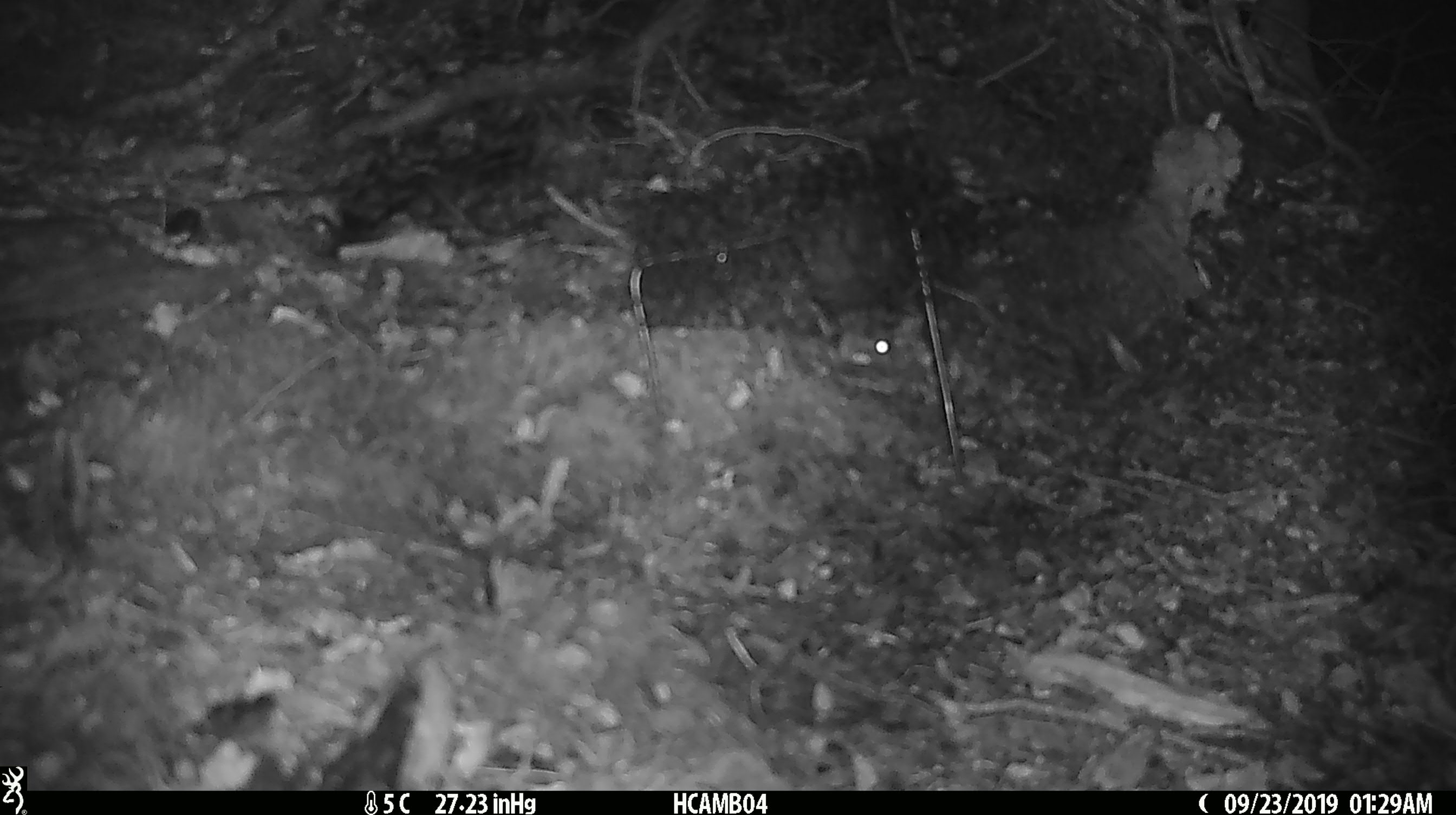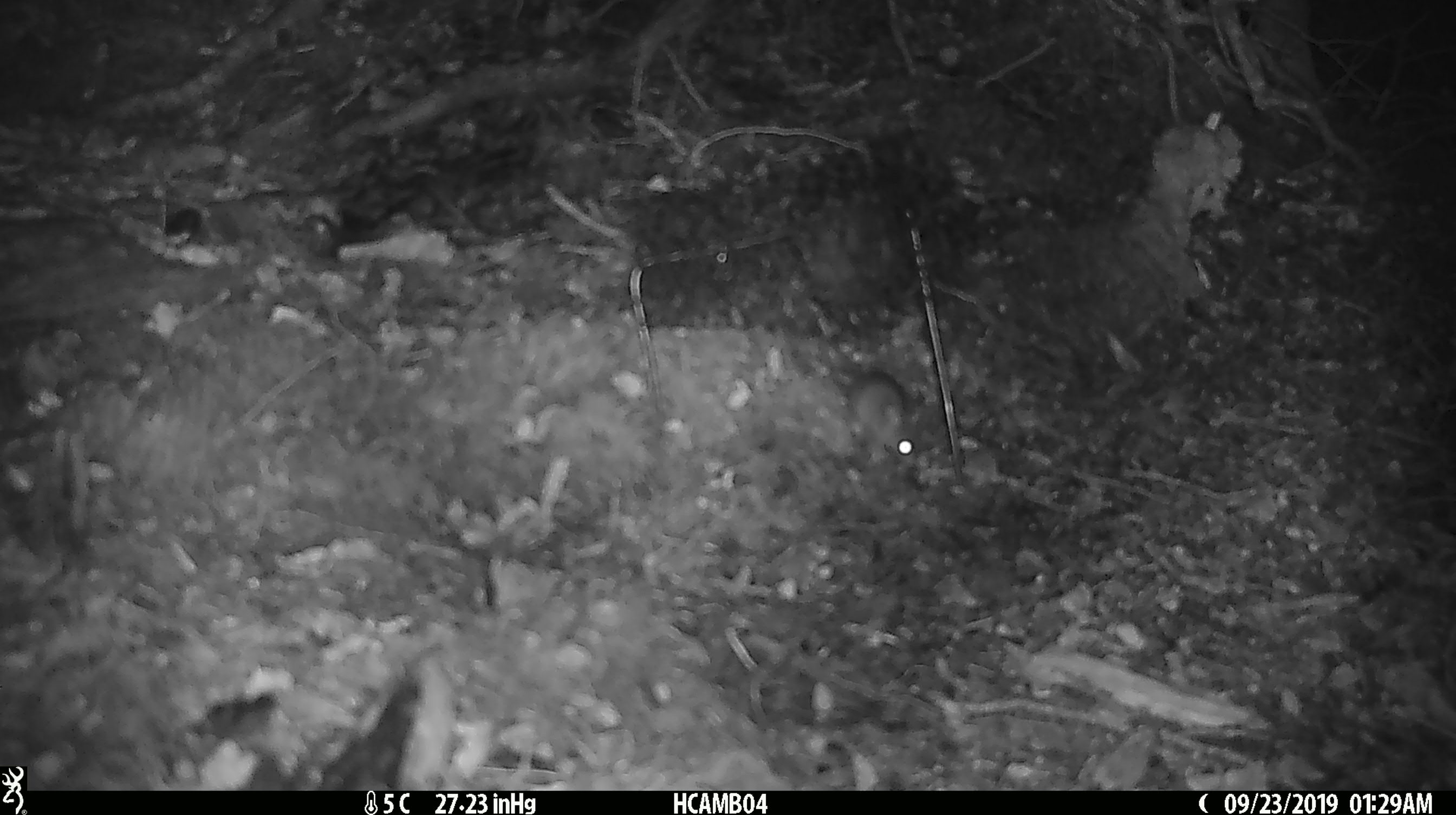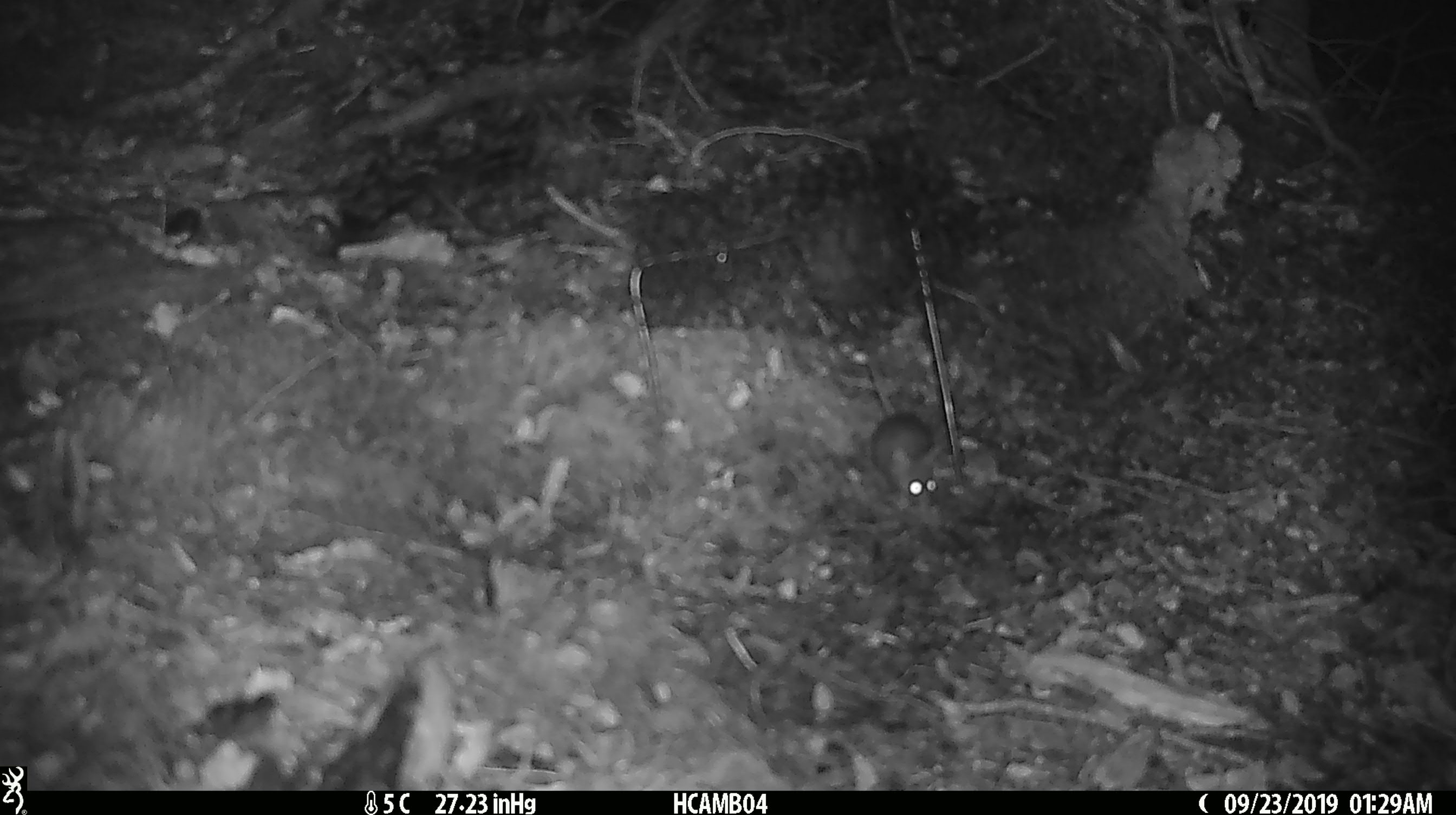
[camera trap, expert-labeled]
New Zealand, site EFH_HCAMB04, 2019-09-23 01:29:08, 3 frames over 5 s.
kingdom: Animalia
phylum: Chordata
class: Mammalia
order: Rodentia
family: Muridae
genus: Mus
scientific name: Mus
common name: mouse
Mouse (Mus).